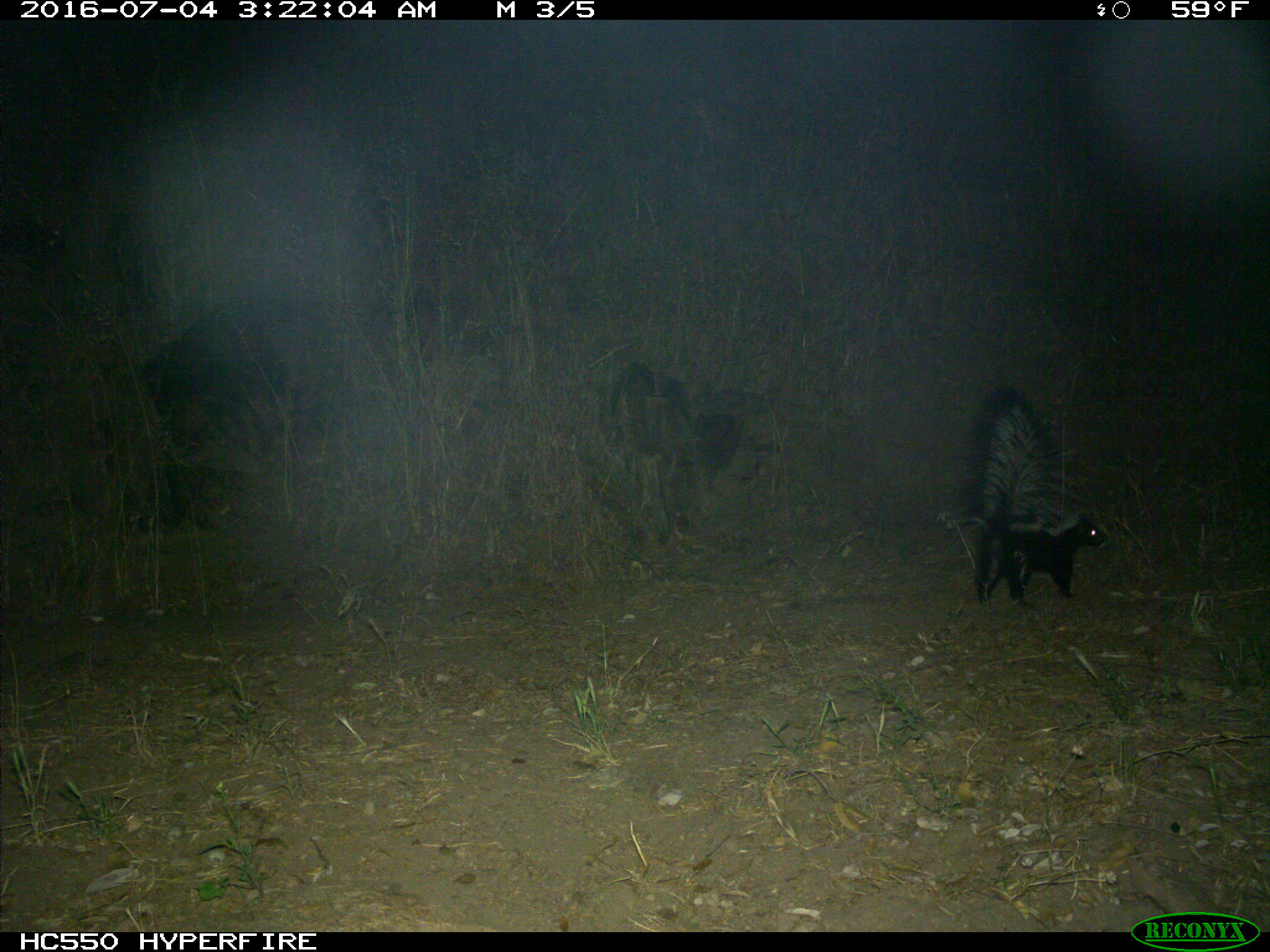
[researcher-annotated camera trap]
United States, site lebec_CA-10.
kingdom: Animalia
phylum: Chordata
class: Mammalia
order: Carnivora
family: Mephitidae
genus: Mephitis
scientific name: Mephitis mephitis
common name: striped skunk